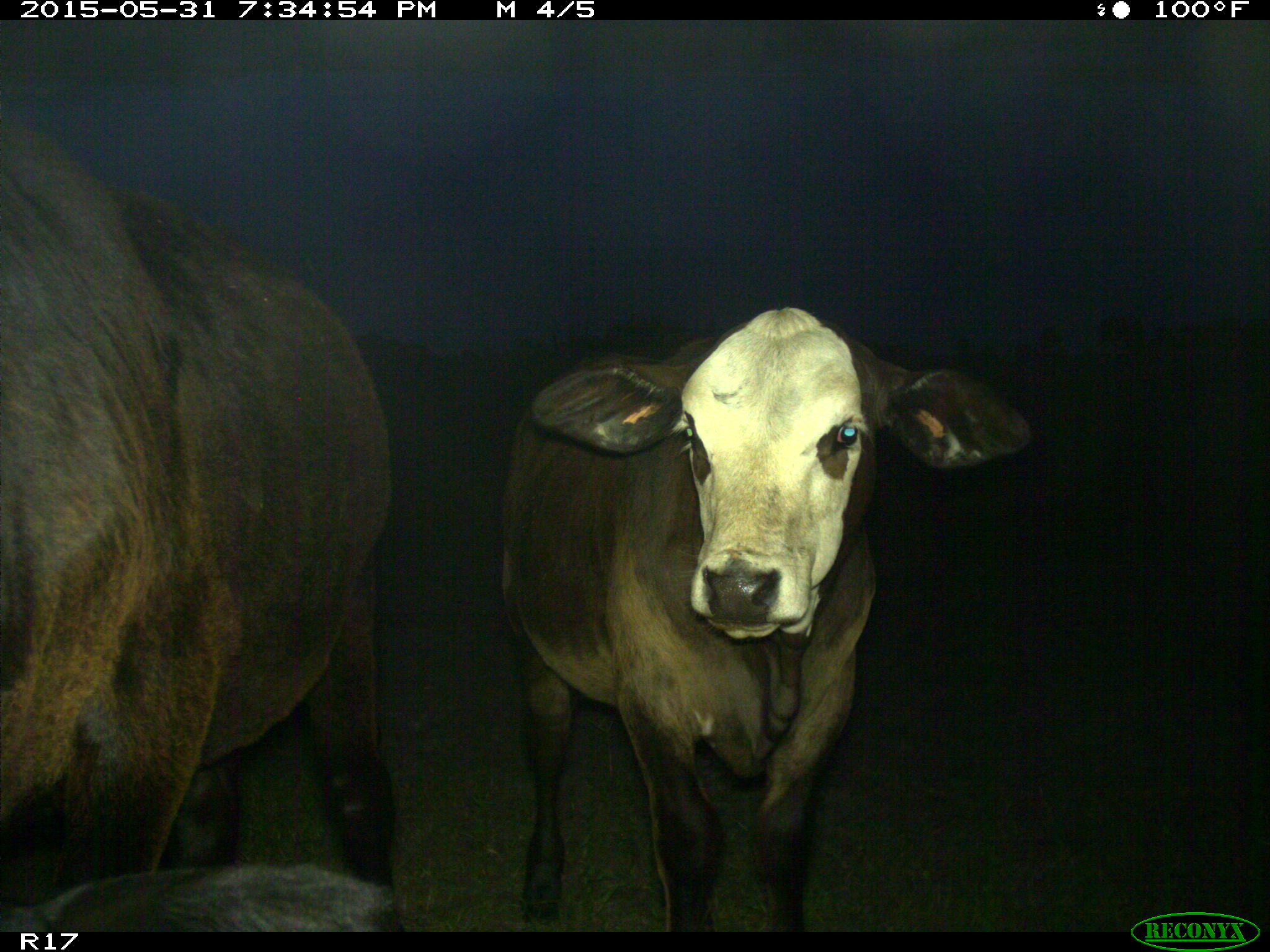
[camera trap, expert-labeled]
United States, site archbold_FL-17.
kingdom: Animalia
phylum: Chordata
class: Mammalia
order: Artiodactyla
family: Bovidae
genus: Bos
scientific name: Bos taurus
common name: domestic cow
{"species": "Bos taurus (domestic cow)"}